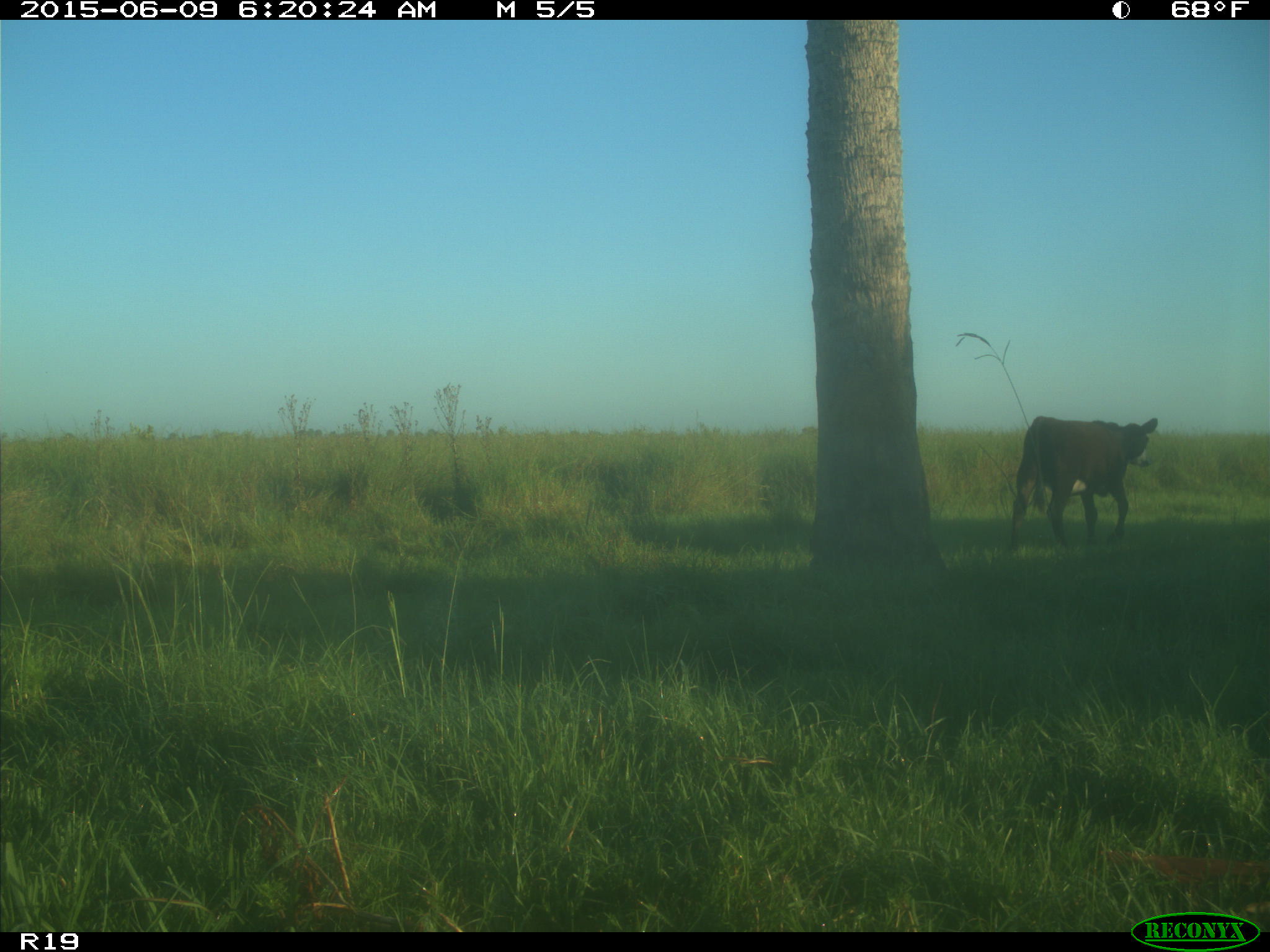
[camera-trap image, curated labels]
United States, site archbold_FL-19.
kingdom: Animalia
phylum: Chordata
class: Mammalia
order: Artiodactyla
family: Bovidae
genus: Bos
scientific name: Bos taurus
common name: domestic cow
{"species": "Bos taurus (domestic cow)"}